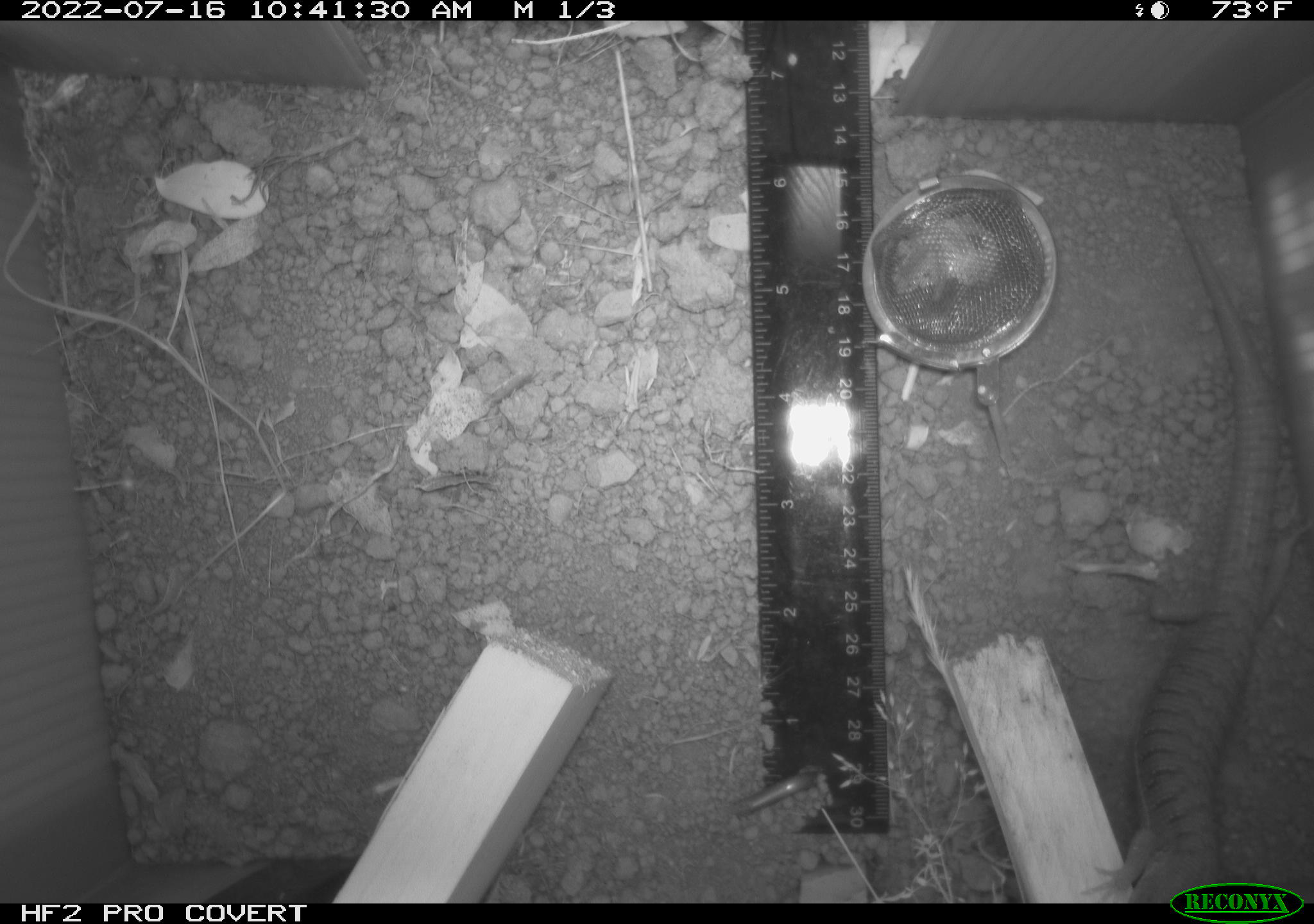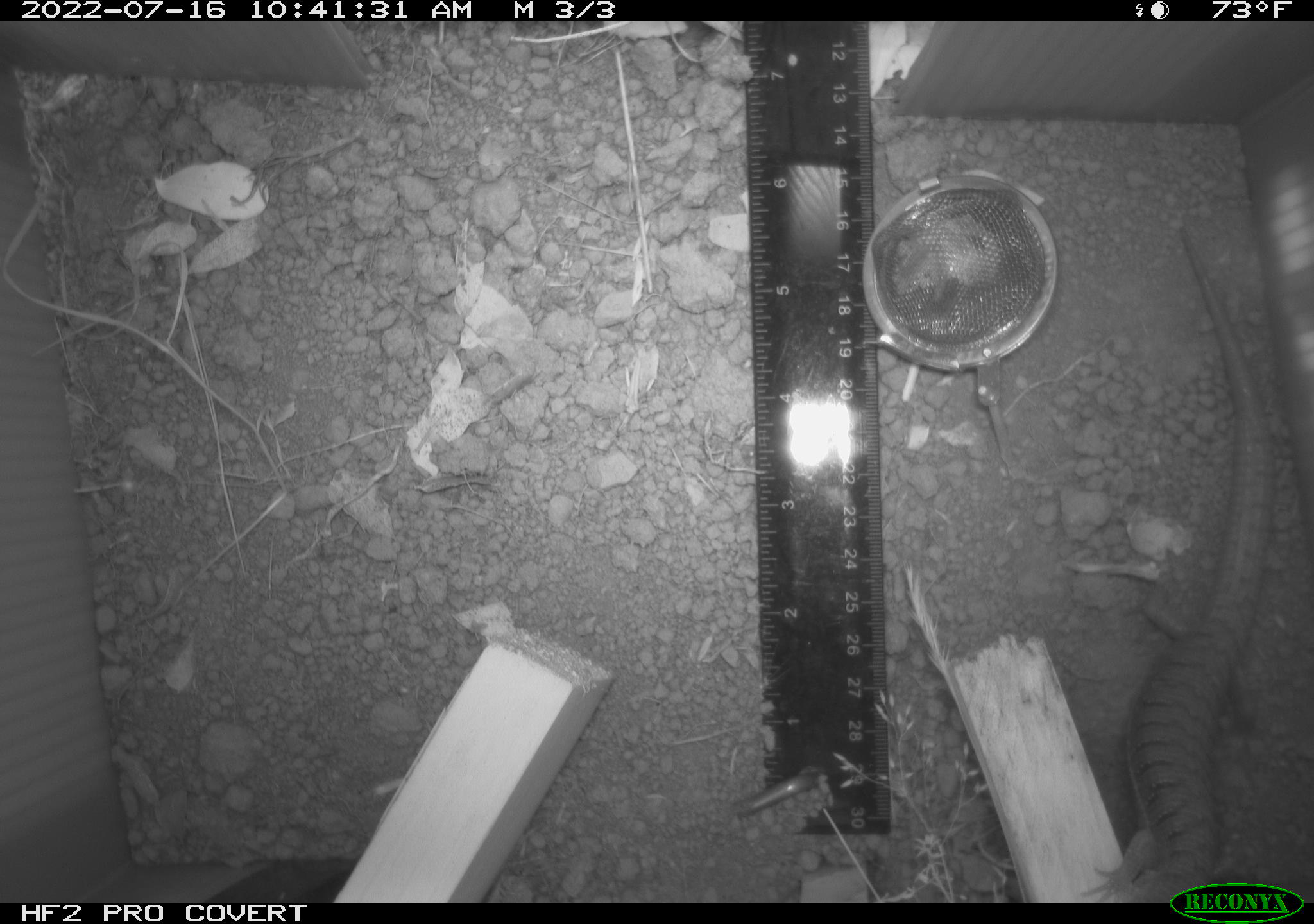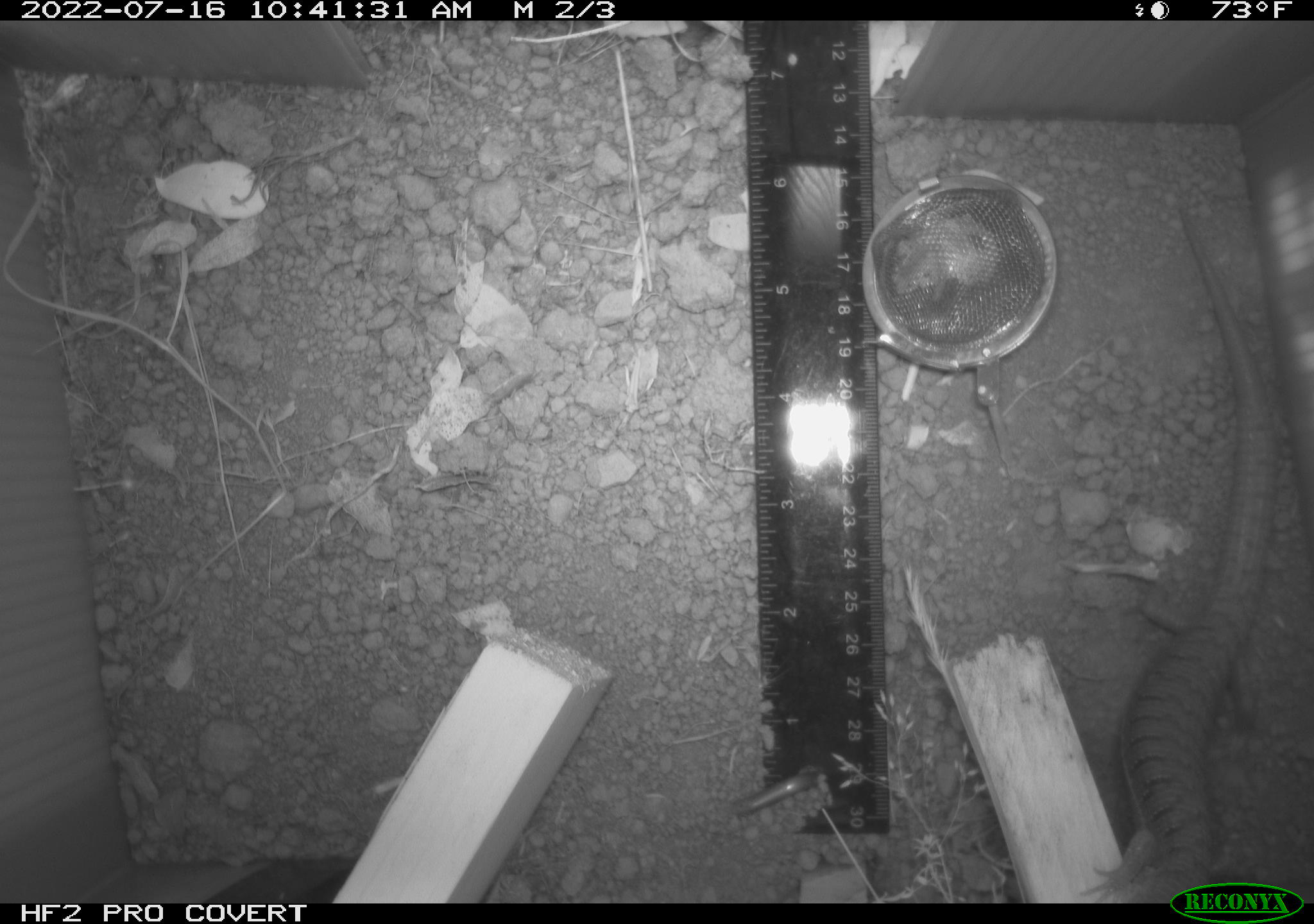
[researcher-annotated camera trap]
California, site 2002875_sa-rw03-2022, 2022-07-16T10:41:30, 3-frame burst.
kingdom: Animalia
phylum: Chordata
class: Reptilia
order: Squamata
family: Anguidae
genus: Elgaria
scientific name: Elgaria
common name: alligator lizards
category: elgaria species